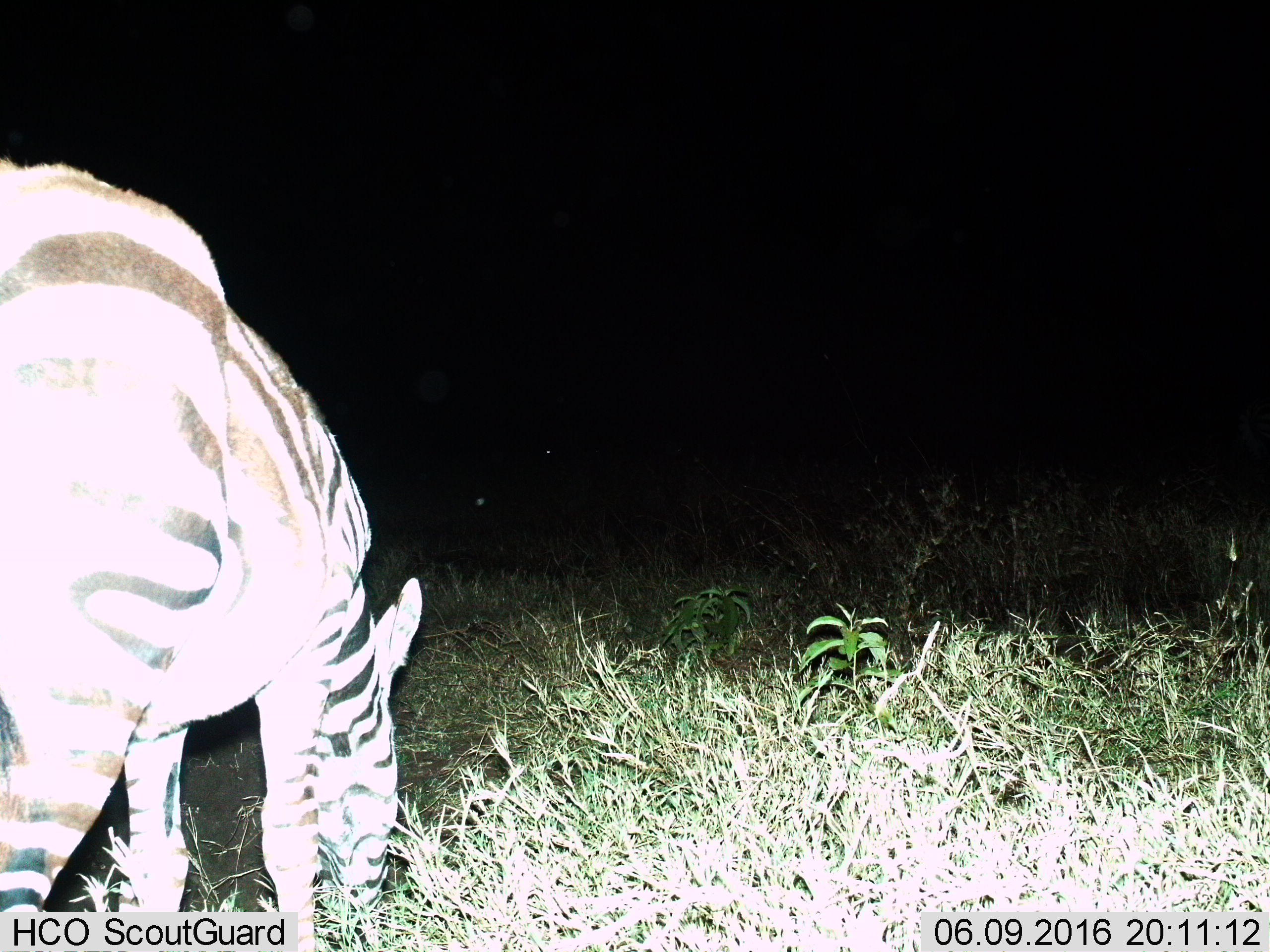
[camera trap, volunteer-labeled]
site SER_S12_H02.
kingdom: Animalia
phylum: Chordata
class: Mammalia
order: Perissodactyla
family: Equidae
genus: Equus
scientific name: Equus quagga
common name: plains zebra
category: zebraplains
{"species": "zebraplains (plains zebra) (Equus quagga)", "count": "1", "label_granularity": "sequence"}